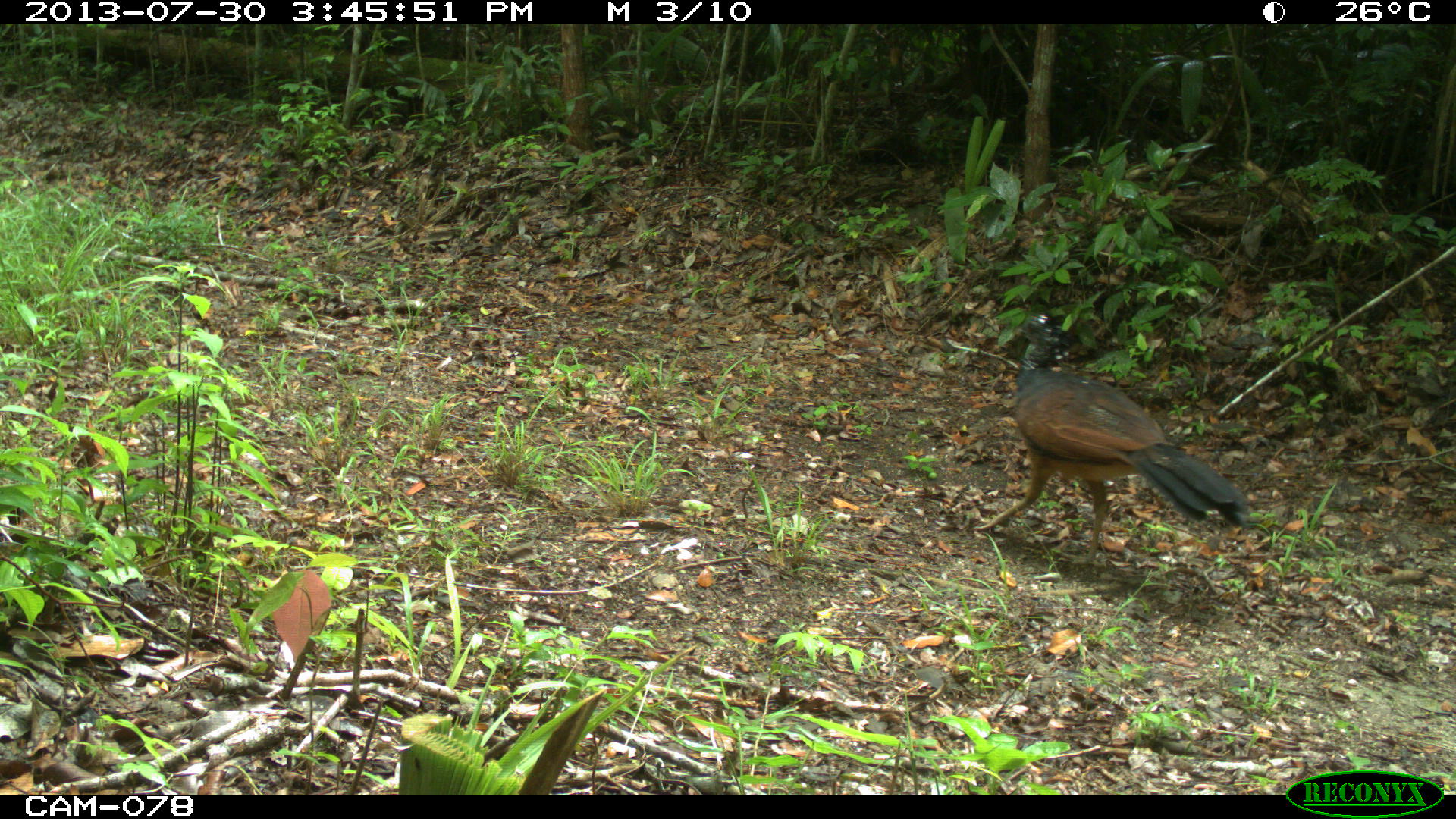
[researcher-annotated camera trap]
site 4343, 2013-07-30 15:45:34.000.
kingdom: Animalia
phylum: Chordata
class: Aves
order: Galliformes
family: Cracidae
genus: Crax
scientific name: Crax rubra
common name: great curassow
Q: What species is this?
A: Crax rubra (great curassow).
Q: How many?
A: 1.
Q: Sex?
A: Female.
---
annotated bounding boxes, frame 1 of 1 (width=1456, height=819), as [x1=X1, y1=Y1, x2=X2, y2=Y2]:
crax rubra: [x1=971, y1=310, x2=1251, y2=564]